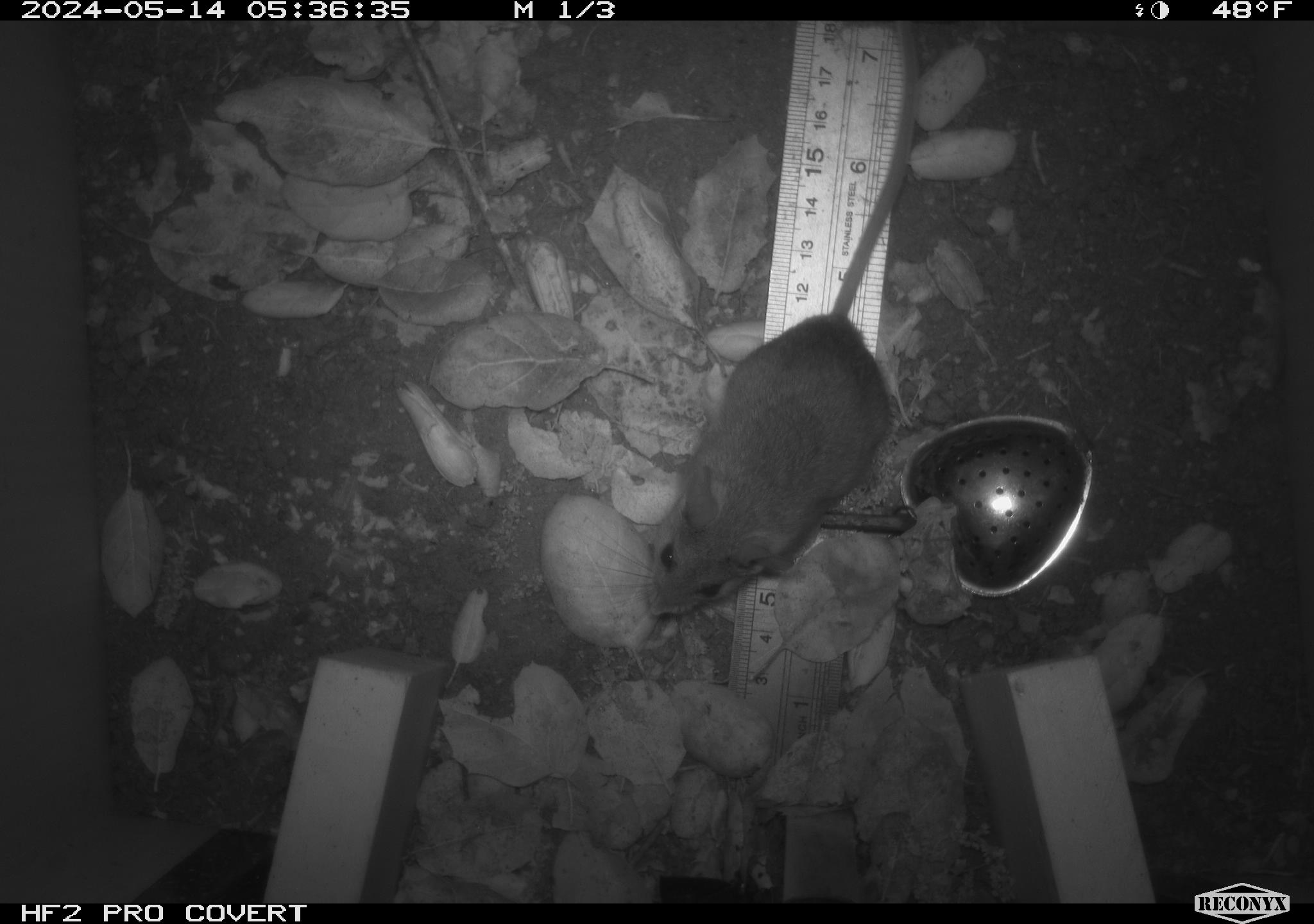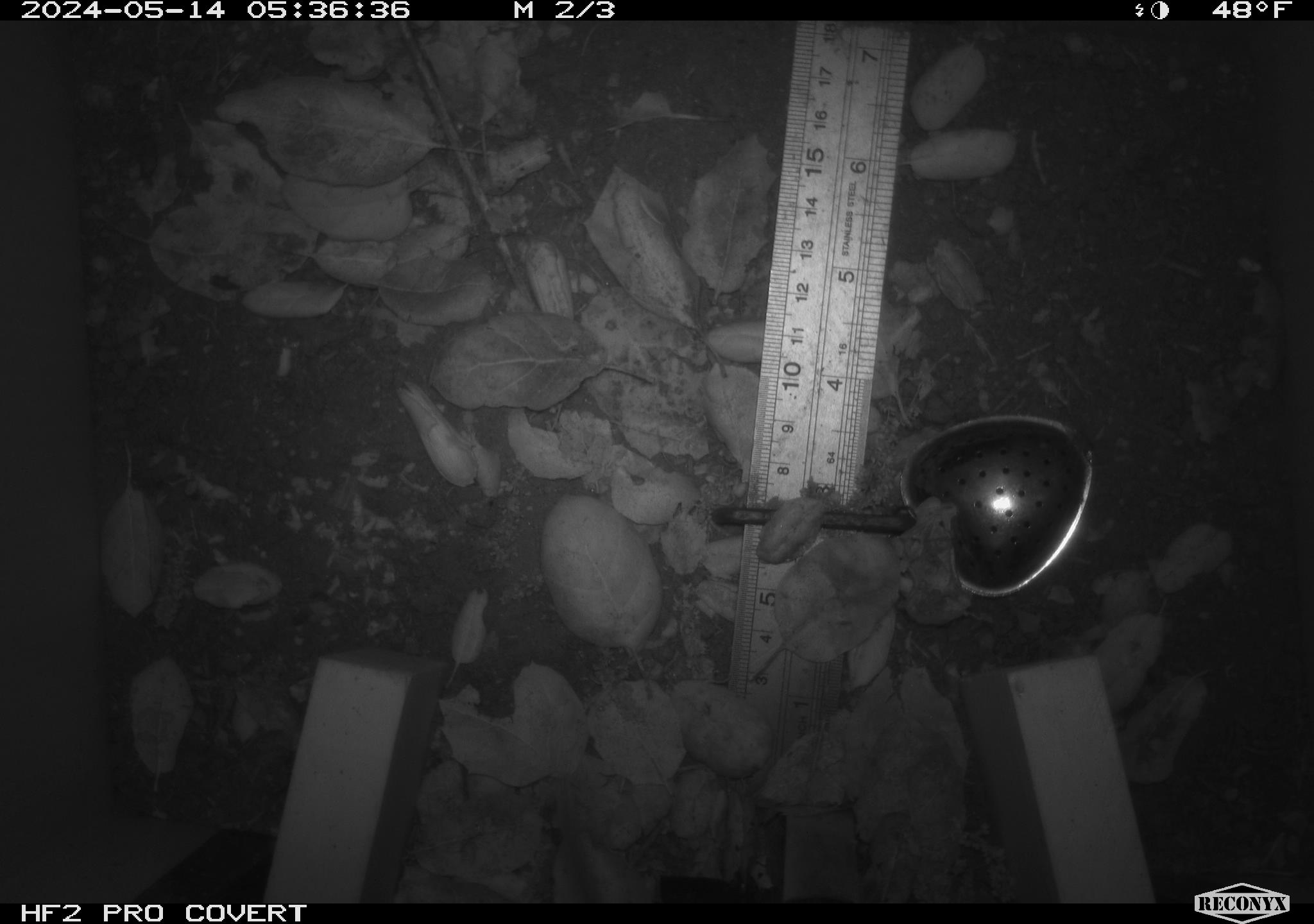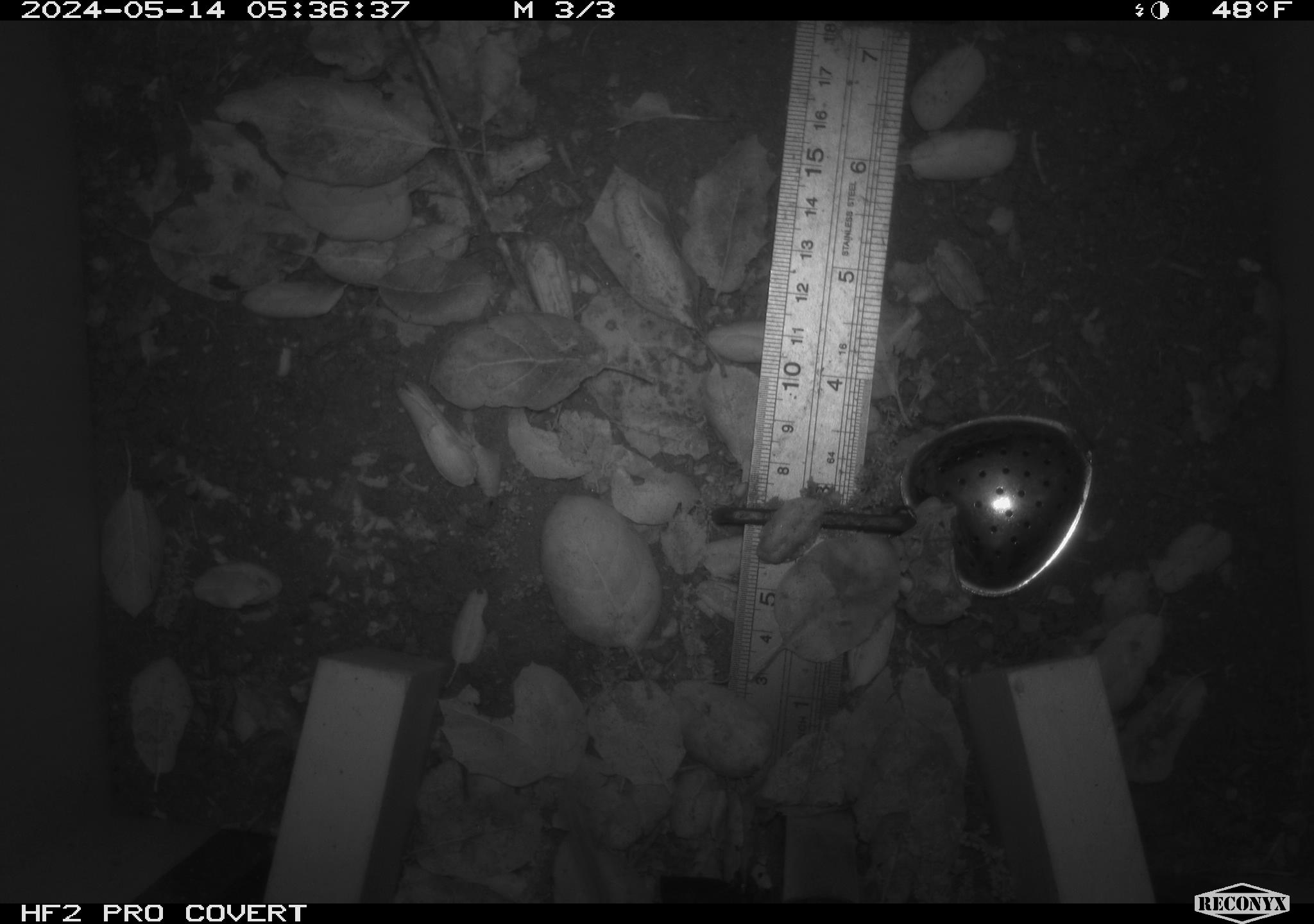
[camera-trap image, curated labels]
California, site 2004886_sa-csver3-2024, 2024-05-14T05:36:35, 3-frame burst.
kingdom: Animalia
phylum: Chordata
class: Mammalia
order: Rodentia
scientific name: Rodentia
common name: rodent